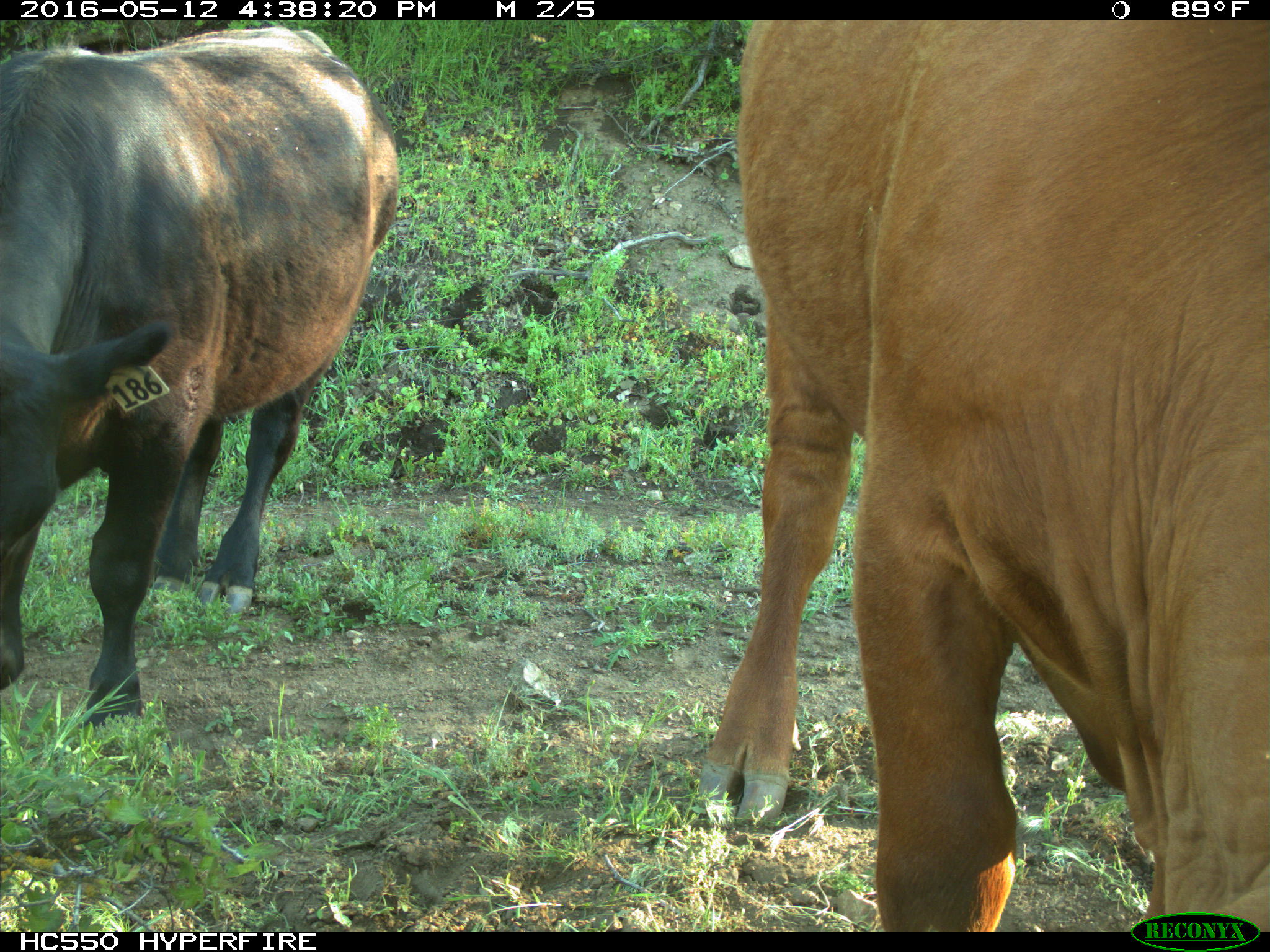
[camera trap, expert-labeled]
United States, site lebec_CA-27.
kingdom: Animalia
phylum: Chordata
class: Mammalia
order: Artiodactyla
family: Bovidae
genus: Bos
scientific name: Bos taurus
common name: domestic cow